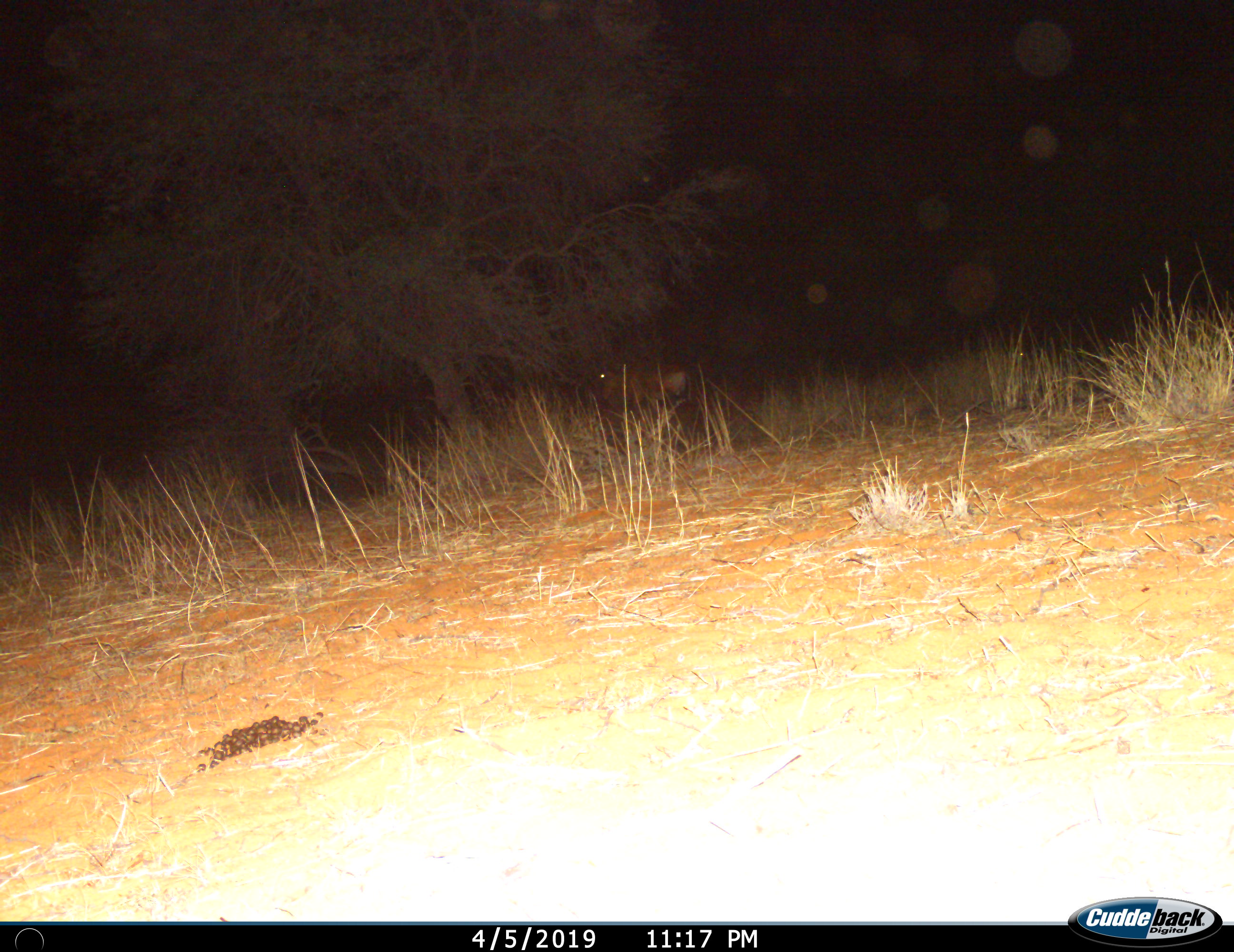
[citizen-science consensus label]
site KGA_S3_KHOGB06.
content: unidentified animal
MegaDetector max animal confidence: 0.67